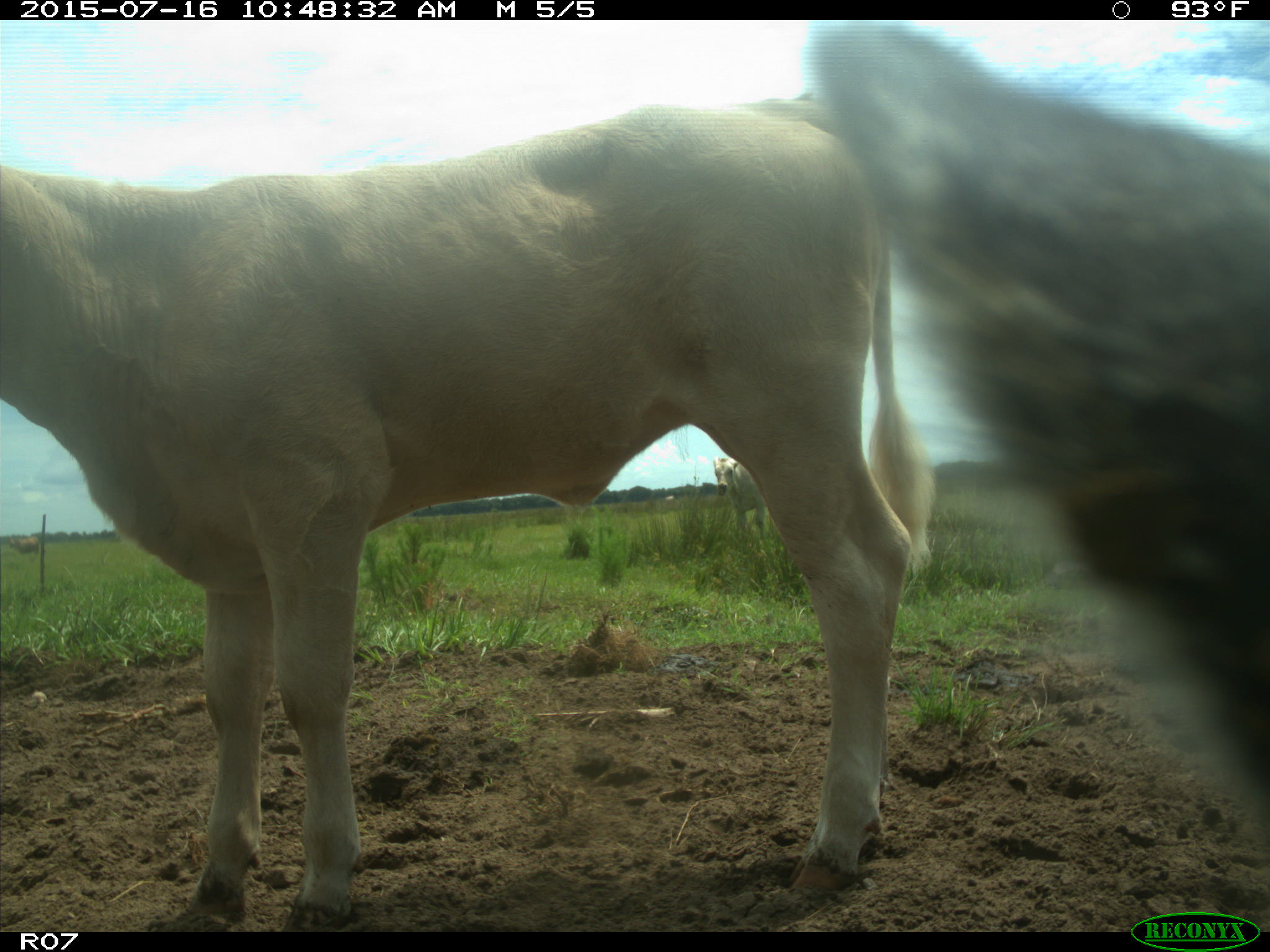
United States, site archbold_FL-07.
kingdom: Animalia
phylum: Chordata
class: Mammalia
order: Artiodactyla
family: Bovidae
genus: Bos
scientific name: Bos taurus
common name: domestic cow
Bos taurus (domestic cow).